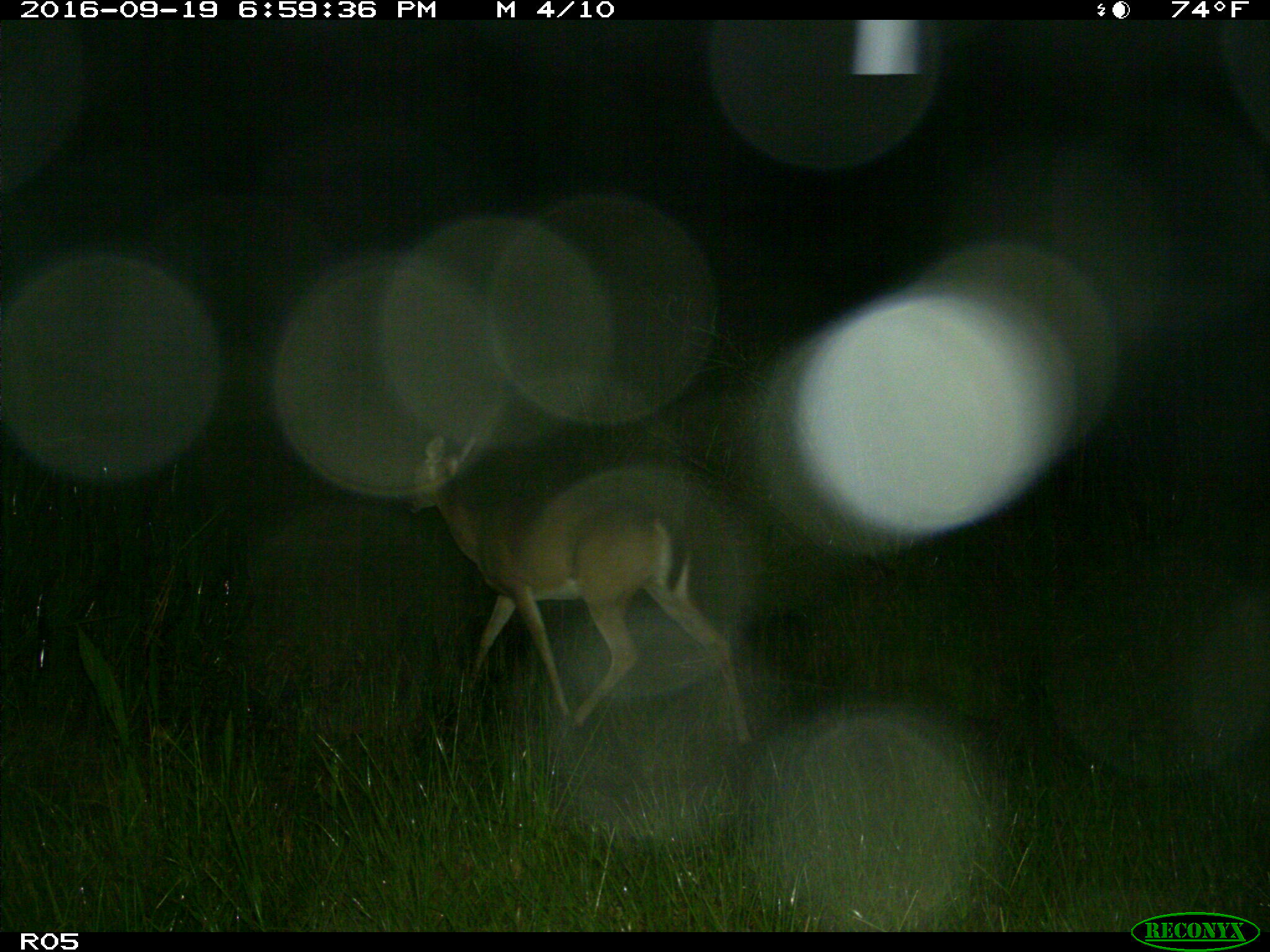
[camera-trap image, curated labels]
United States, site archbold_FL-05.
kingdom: Animalia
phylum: Chordata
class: Mammalia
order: Artiodactyla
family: Cervidae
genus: Odocoileus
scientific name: Odocoileus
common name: deer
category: unidentified deer